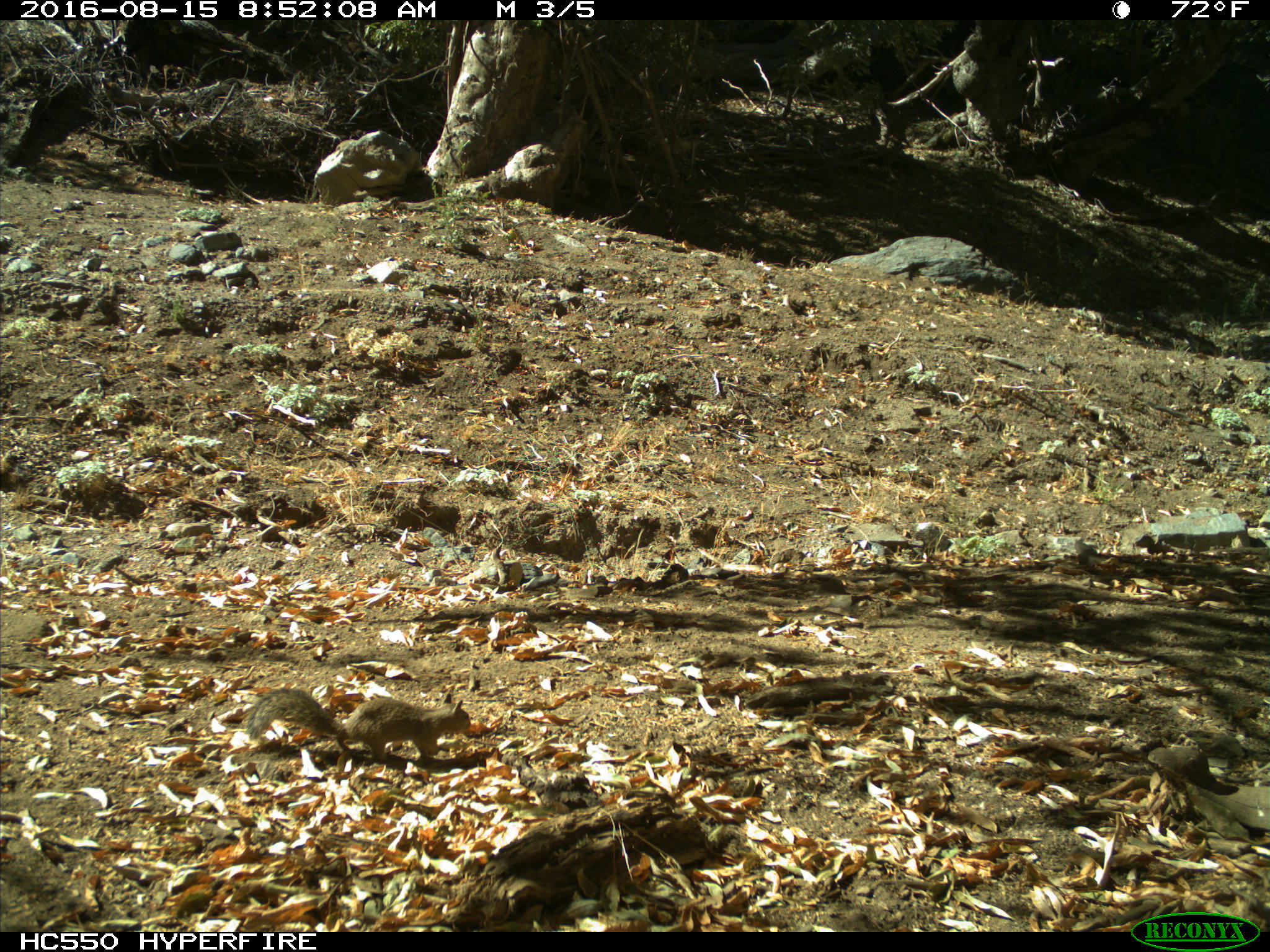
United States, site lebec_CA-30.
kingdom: Animalia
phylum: Chordata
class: Mammalia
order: Rodentia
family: Sciuridae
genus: Otospermophilus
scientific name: Otospermophilus beecheyi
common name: california ground squirrel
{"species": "Otospermophilus beecheyi (california ground squirrel)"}